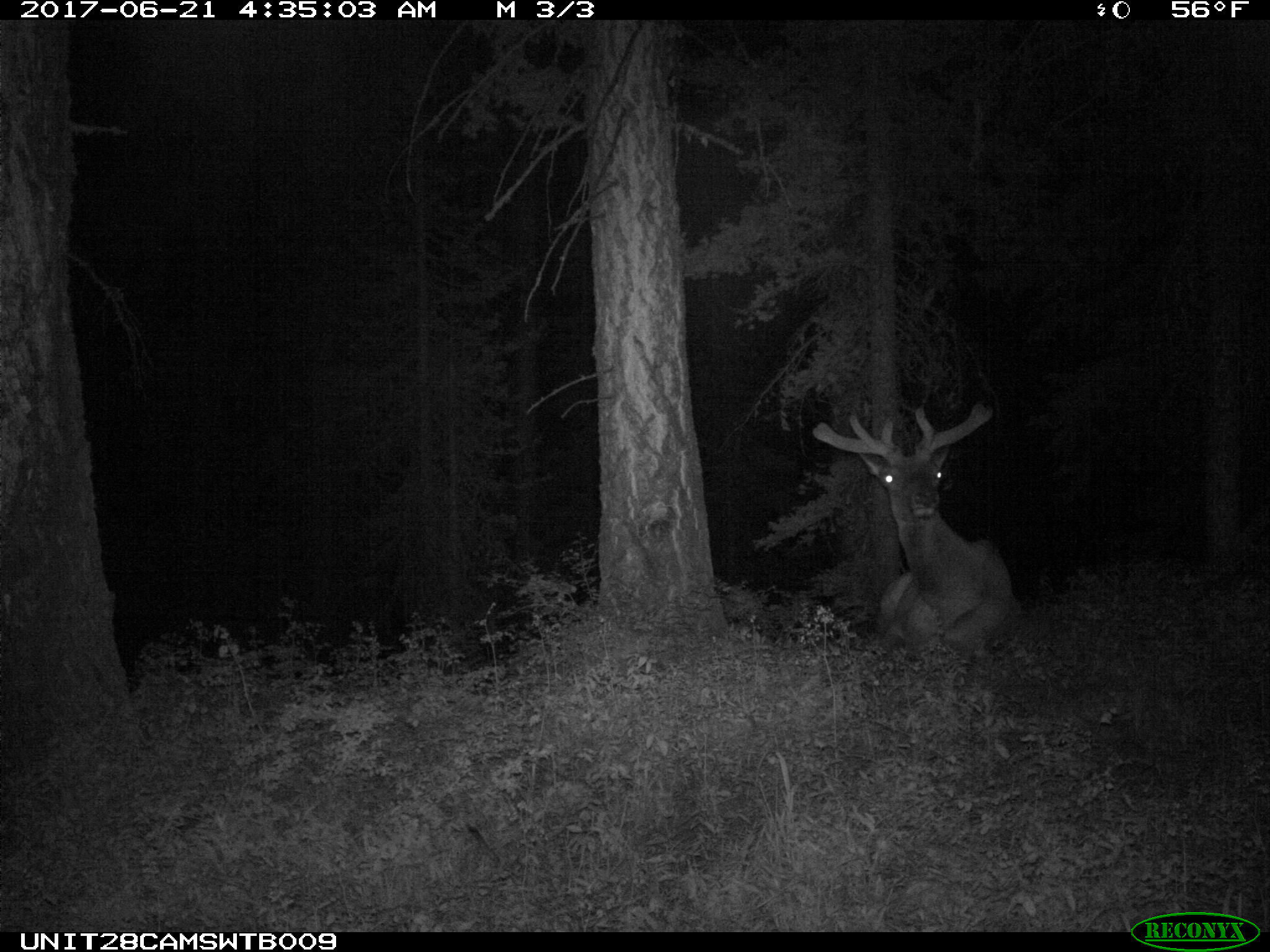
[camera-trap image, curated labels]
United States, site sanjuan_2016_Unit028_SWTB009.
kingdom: Animalia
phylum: Chordata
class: Mammalia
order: Artiodactyla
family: Cervidae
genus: Cervus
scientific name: Cervus elaphus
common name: red deer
Cervus elaphus (red deer).